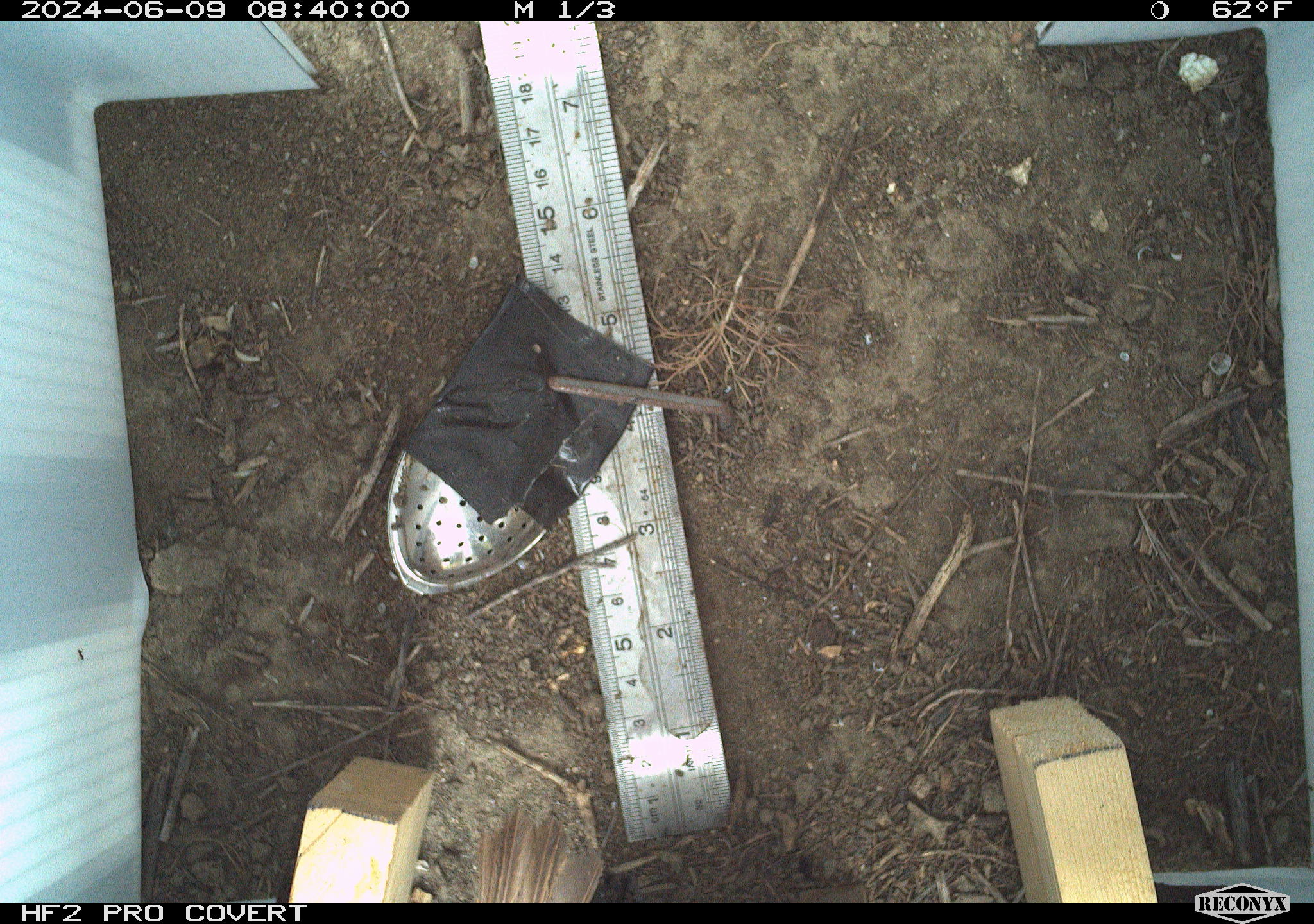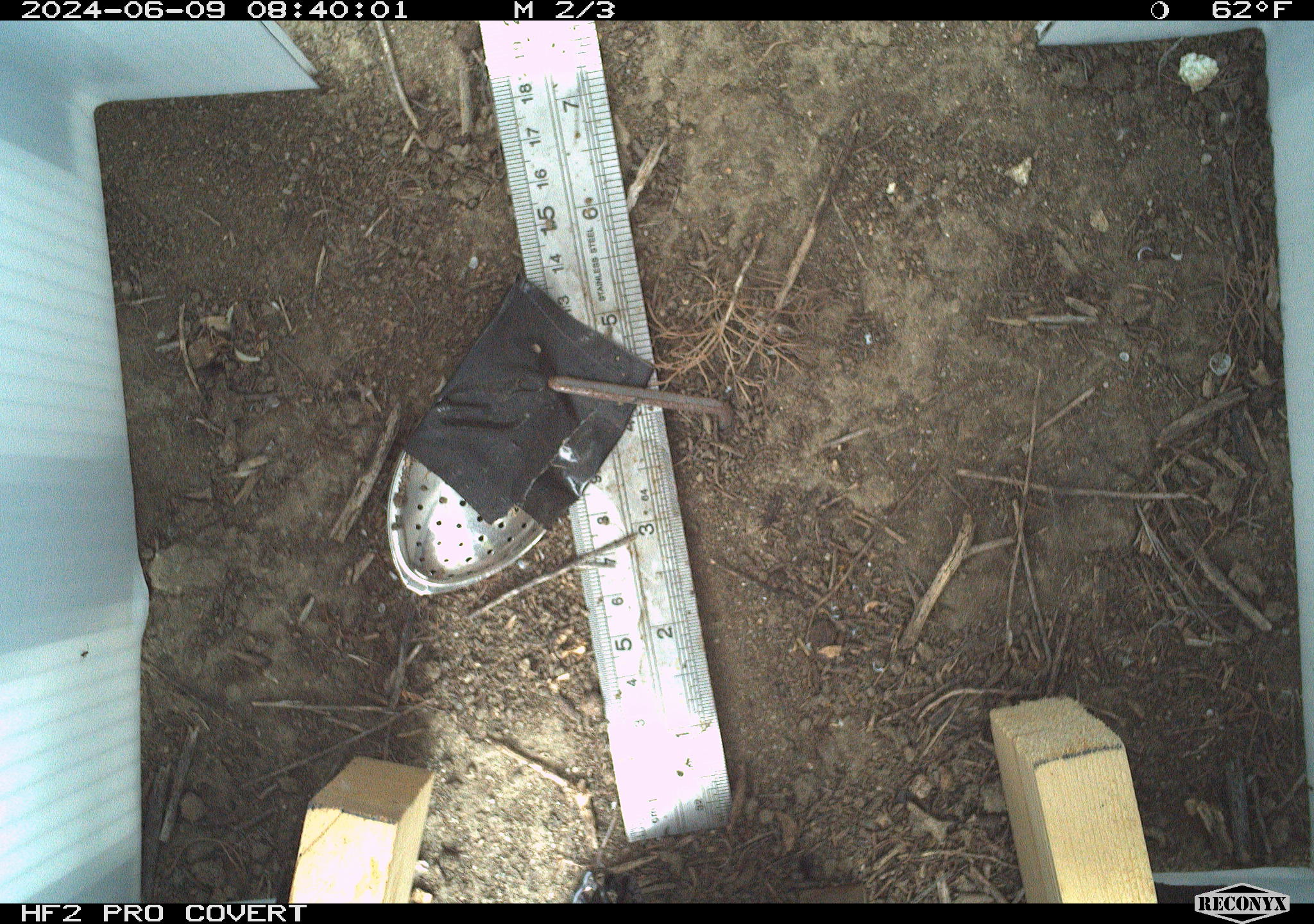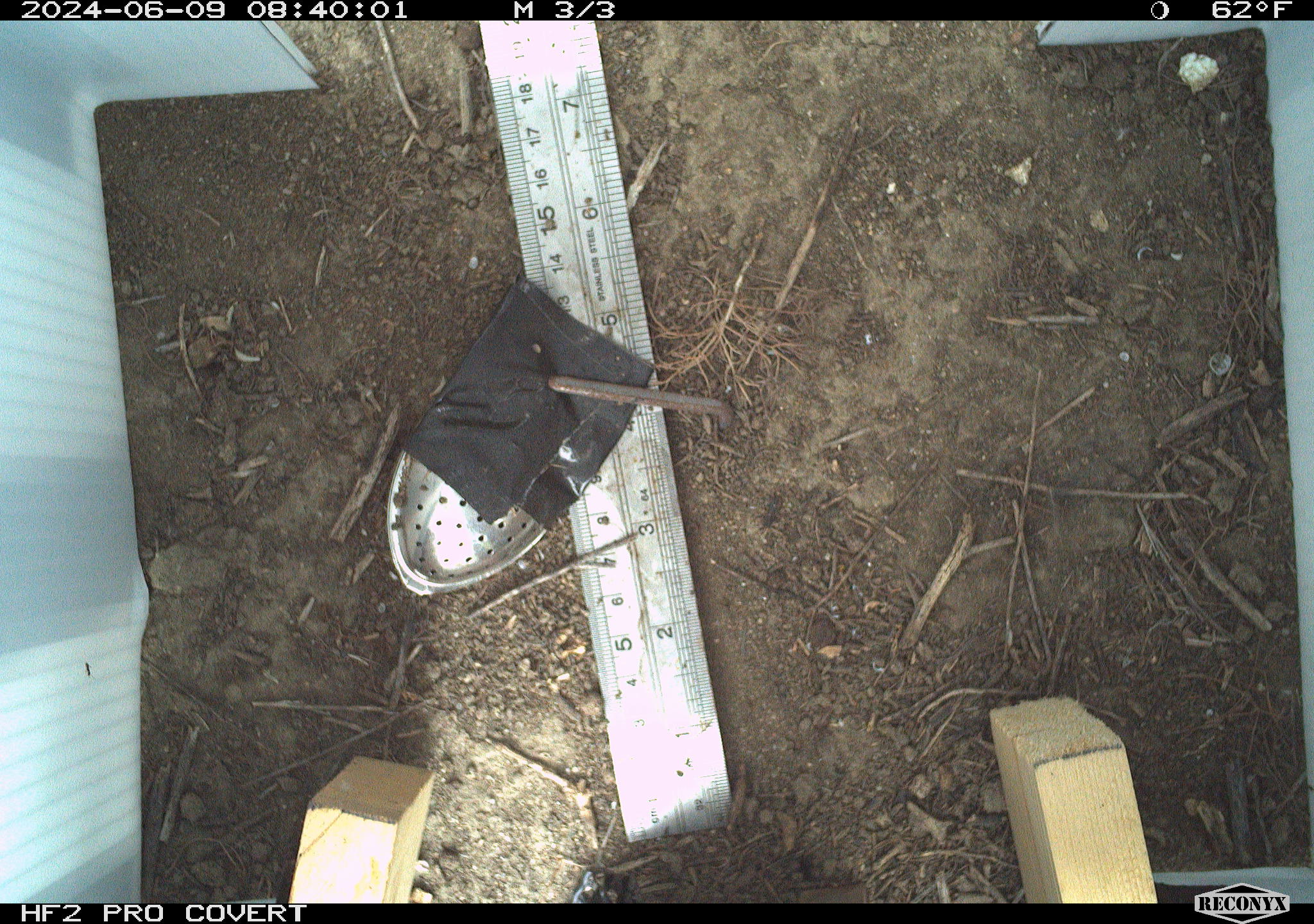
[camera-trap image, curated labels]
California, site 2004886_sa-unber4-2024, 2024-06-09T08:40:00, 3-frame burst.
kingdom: Animalia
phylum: Chordata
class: Aves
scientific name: Aves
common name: bird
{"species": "bird (Aves)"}